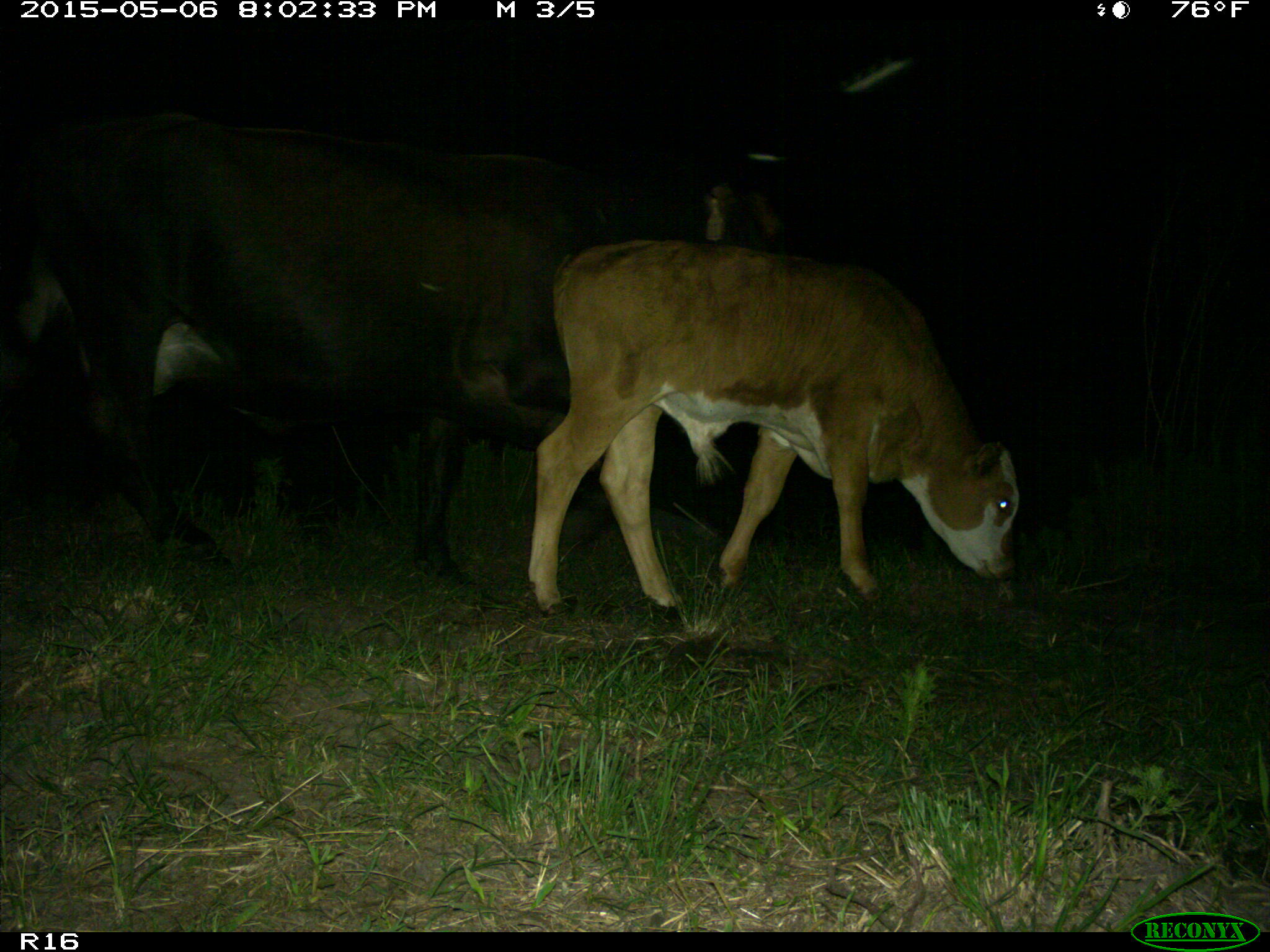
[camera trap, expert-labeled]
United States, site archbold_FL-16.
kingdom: Animalia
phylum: Chordata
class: Mammalia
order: Artiodactyla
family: Bovidae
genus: Bos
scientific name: Bos taurus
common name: domestic cow